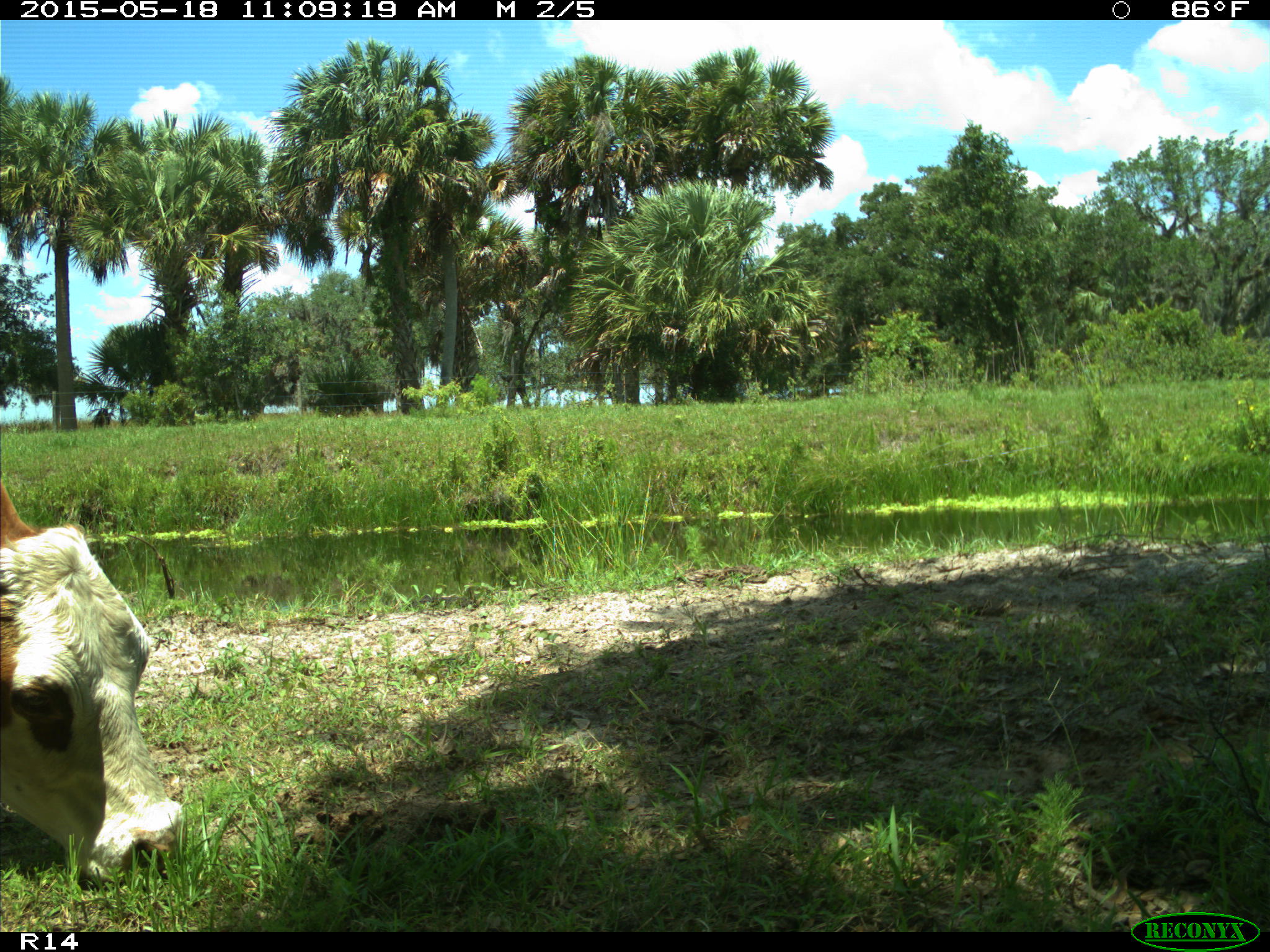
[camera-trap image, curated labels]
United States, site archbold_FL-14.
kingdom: Animalia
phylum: Chordata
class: Mammalia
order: Artiodactyla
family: Bovidae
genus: Bos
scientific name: Bos taurus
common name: domestic cow